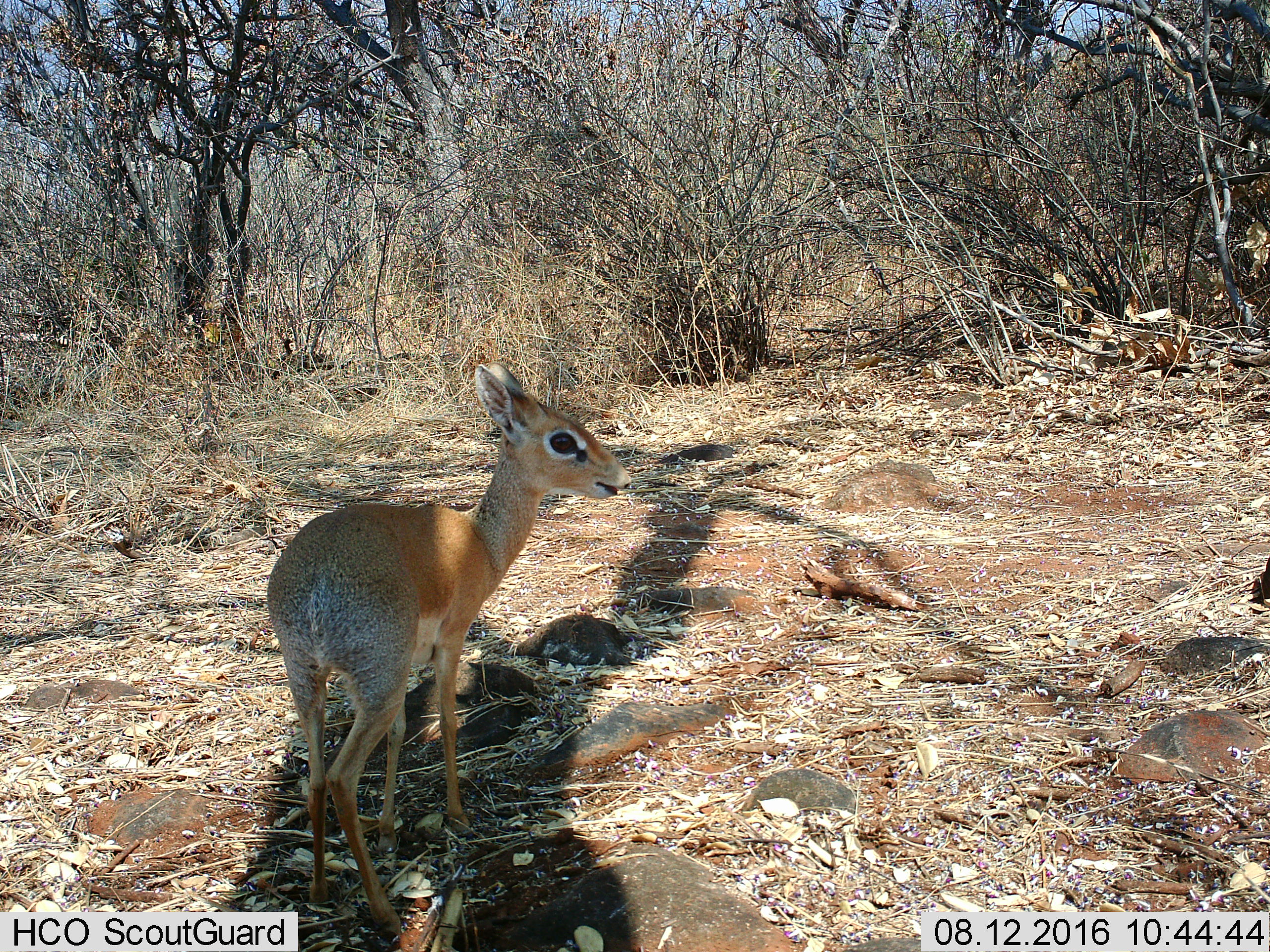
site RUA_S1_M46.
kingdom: Animalia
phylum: Chordata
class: Mammalia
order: Artiodactyla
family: Bovidae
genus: Madoqua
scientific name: Madoqua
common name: dik-dik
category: dikdik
Dikdik (dik-dik) (Madoqua), count 1. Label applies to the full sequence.